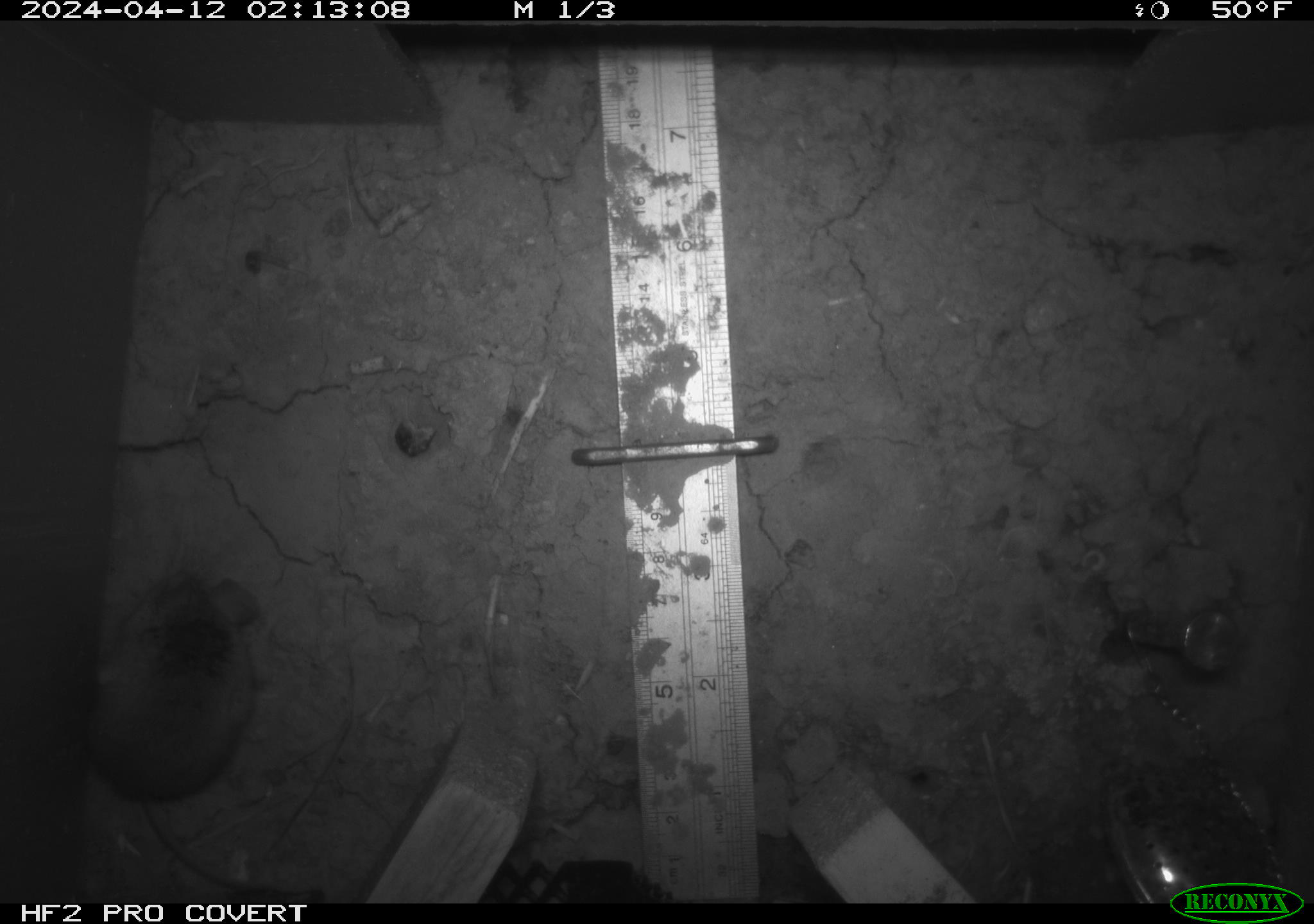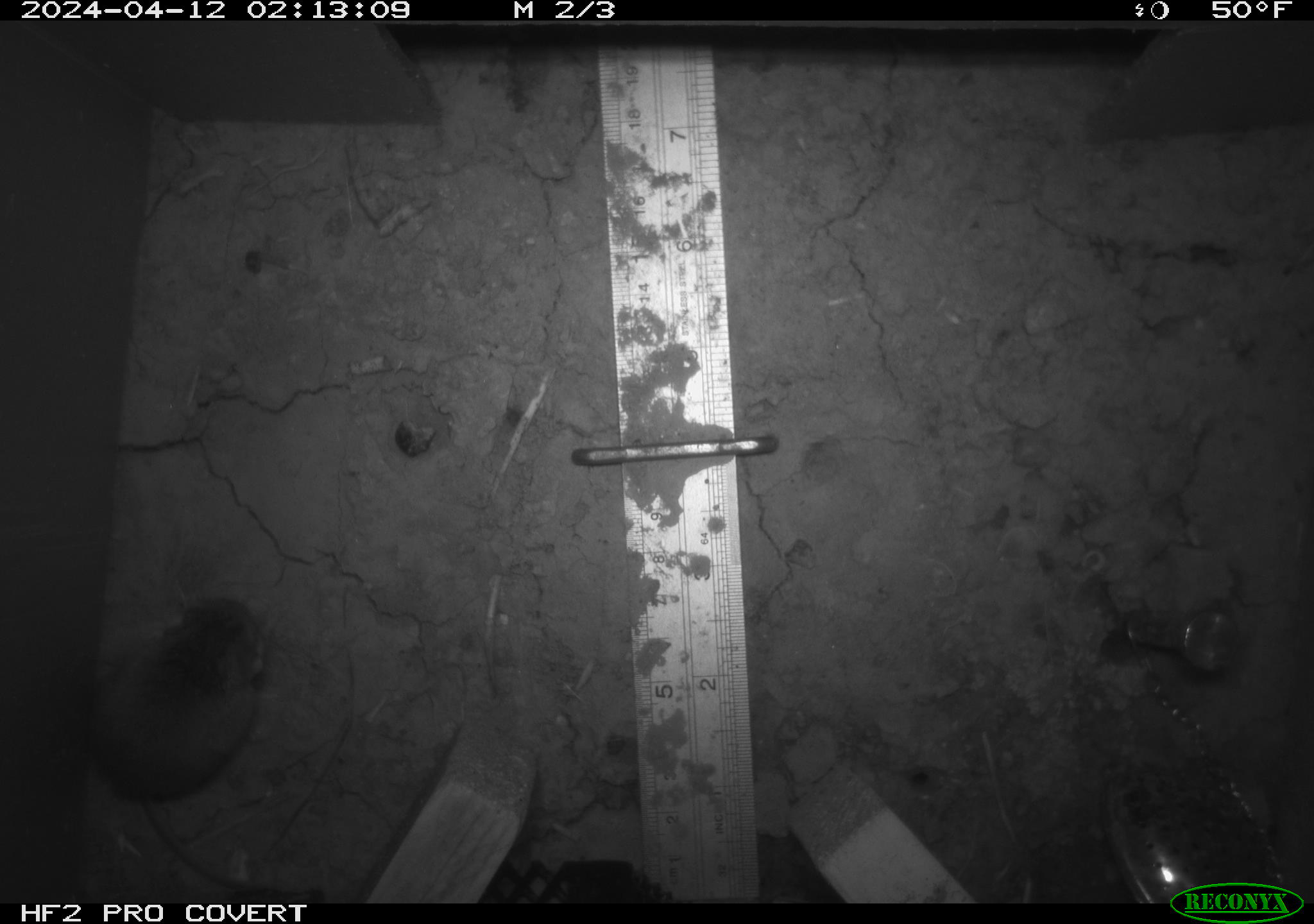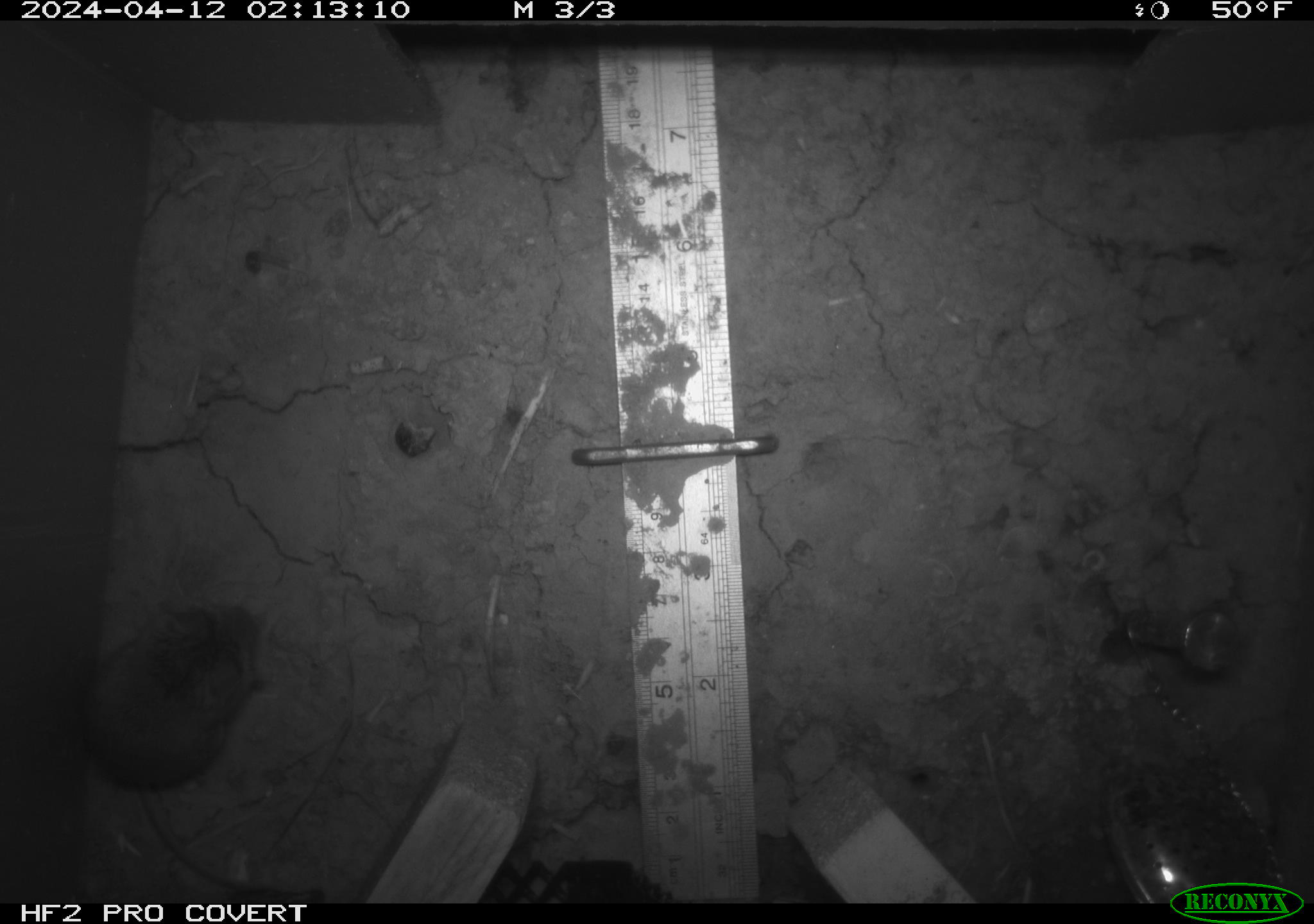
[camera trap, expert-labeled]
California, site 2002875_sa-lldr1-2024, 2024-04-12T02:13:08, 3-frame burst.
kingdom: Animalia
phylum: Chordata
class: Mammalia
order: Rodentia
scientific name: Rodentia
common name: mouse species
Mouse species (Rodentia).